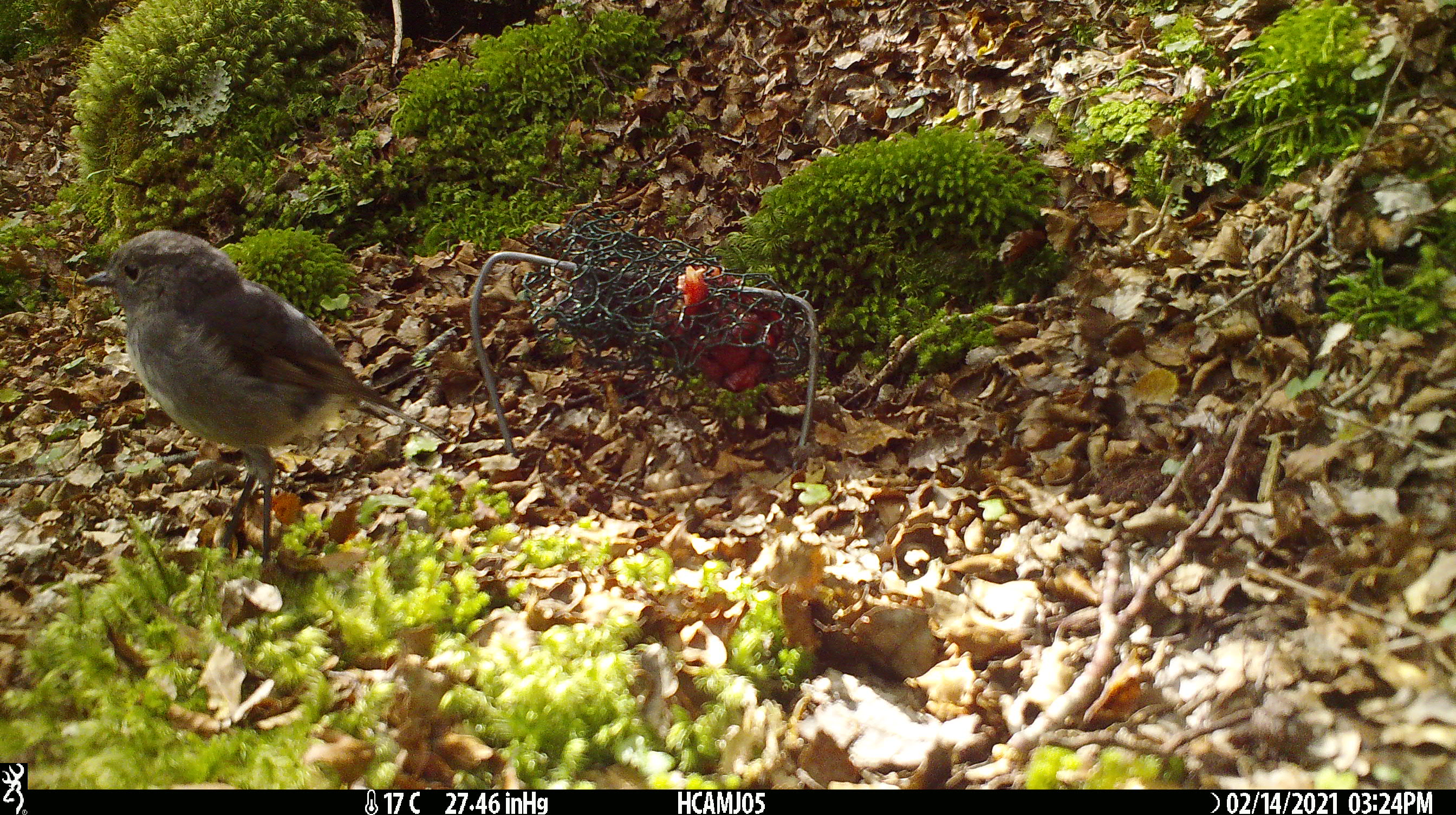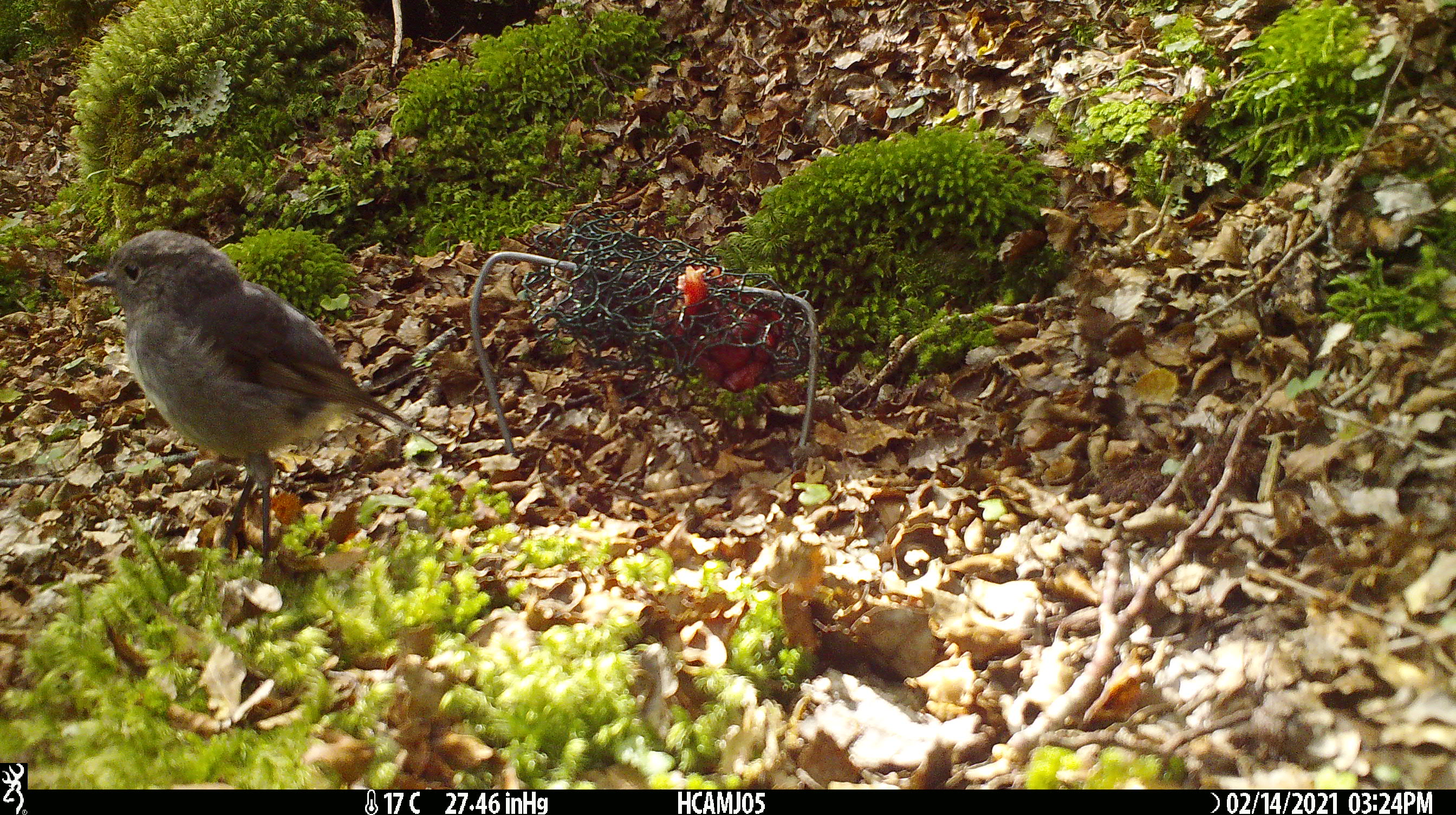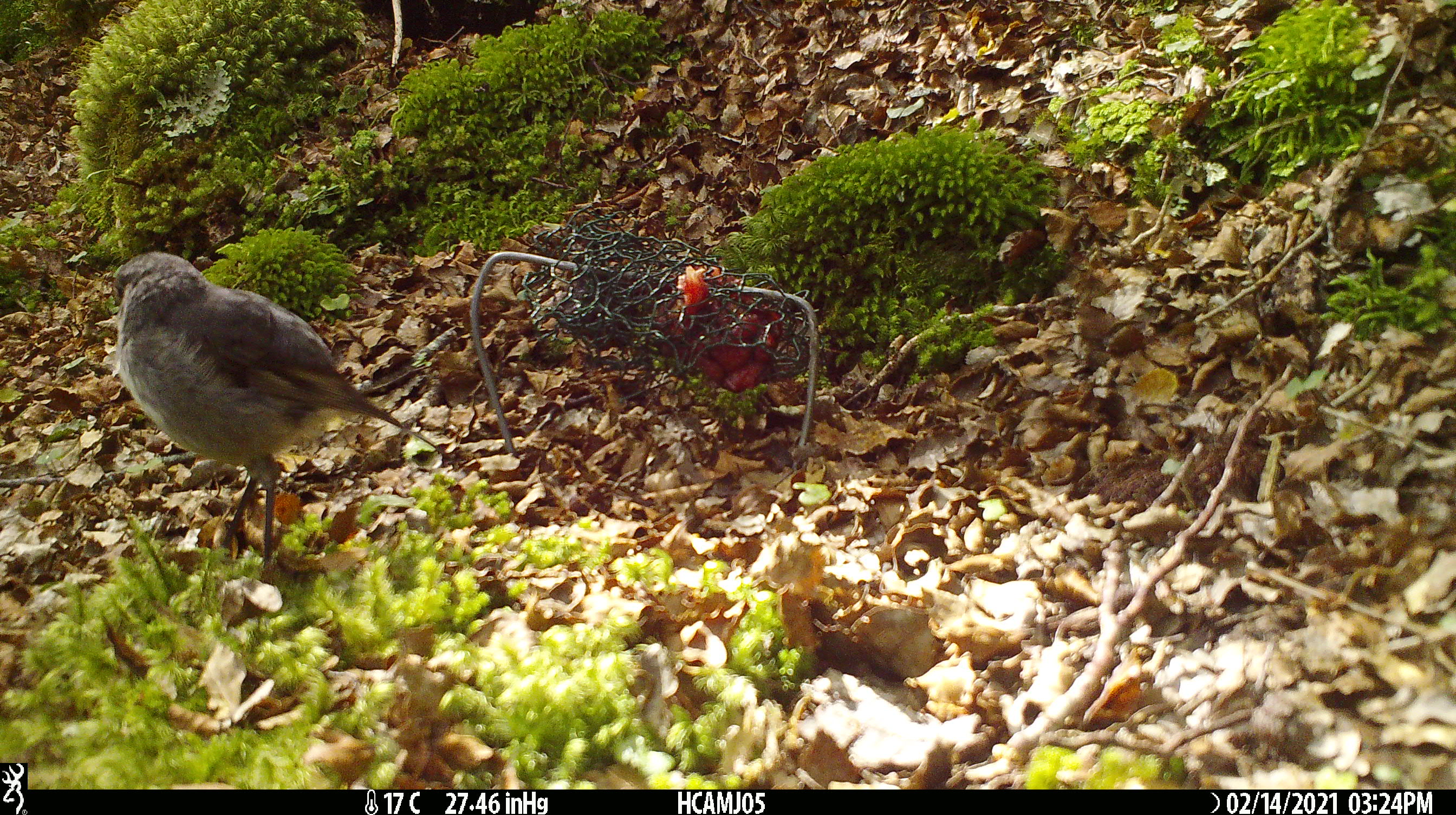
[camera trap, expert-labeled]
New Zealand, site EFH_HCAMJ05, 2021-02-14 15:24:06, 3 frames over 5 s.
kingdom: Animalia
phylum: Chordata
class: Aves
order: Passeriformes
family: Petroicidae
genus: Petroica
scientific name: Petroica australis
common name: new zealand robin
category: robin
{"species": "robin (new zealand robin) (Petroica australis)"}